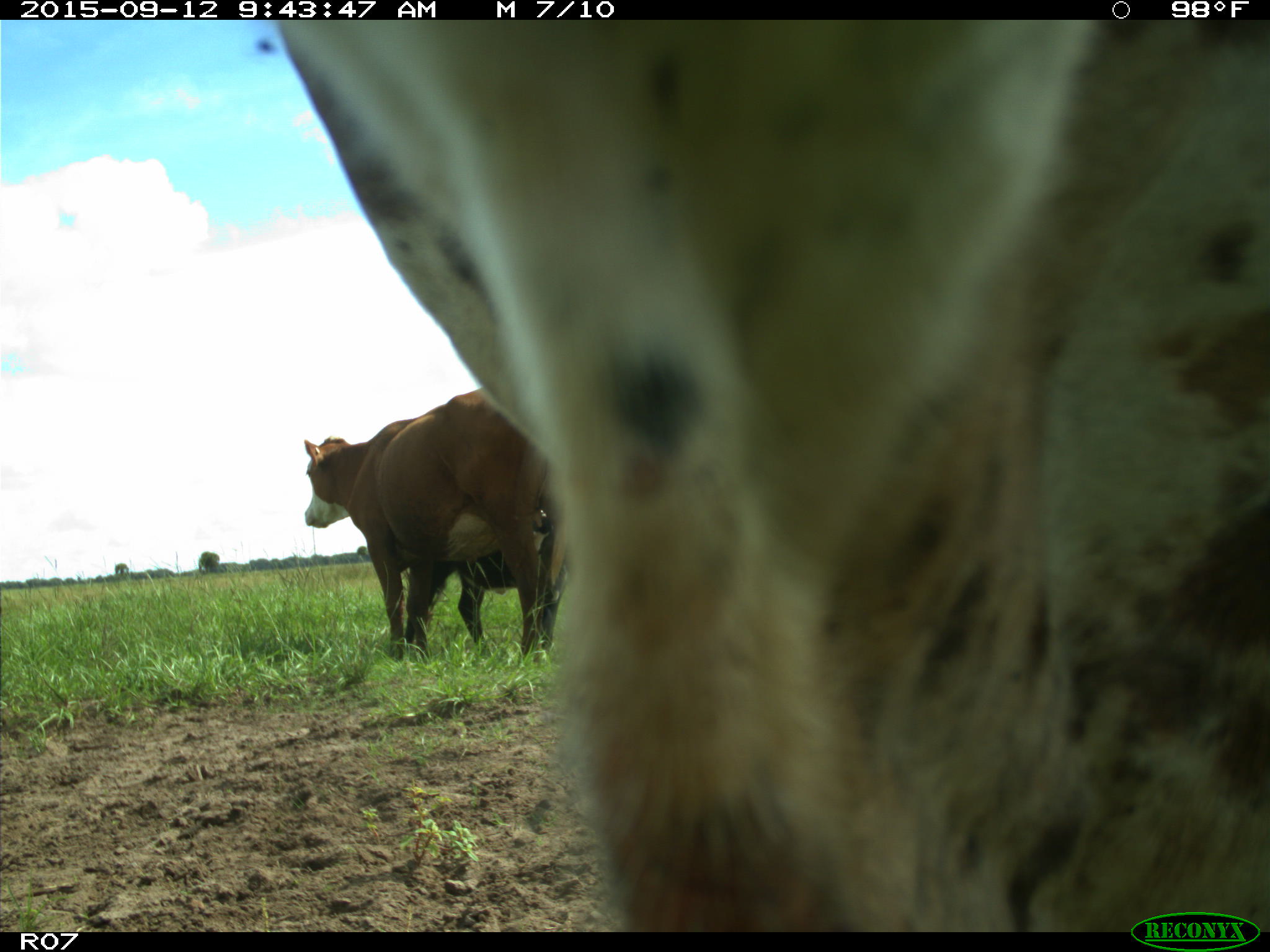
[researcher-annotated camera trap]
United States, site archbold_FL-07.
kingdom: Animalia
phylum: Chordata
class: Mammalia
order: Artiodactyla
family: Bovidae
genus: Bos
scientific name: Bos taurus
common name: domestic cow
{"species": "Bos taurus (domestic cow)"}